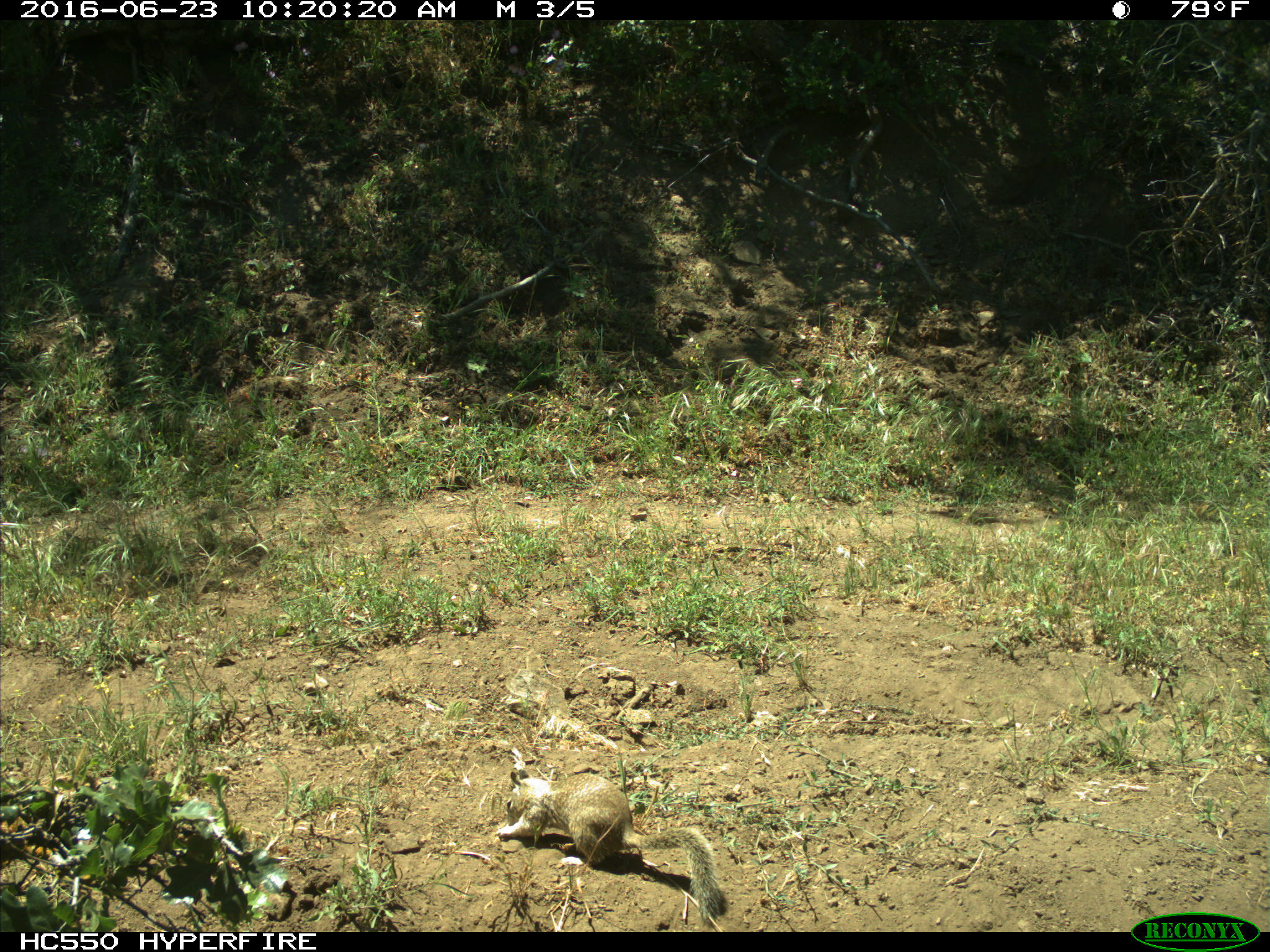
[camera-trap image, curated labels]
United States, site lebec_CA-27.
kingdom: Animalia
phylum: Chordata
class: Mammalia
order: Rodentia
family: Sciuridae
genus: Otospermophilus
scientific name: Otospermophilus beecheyi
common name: california ground squirrel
Otospermophilus beecheyi (california ground squirrel).